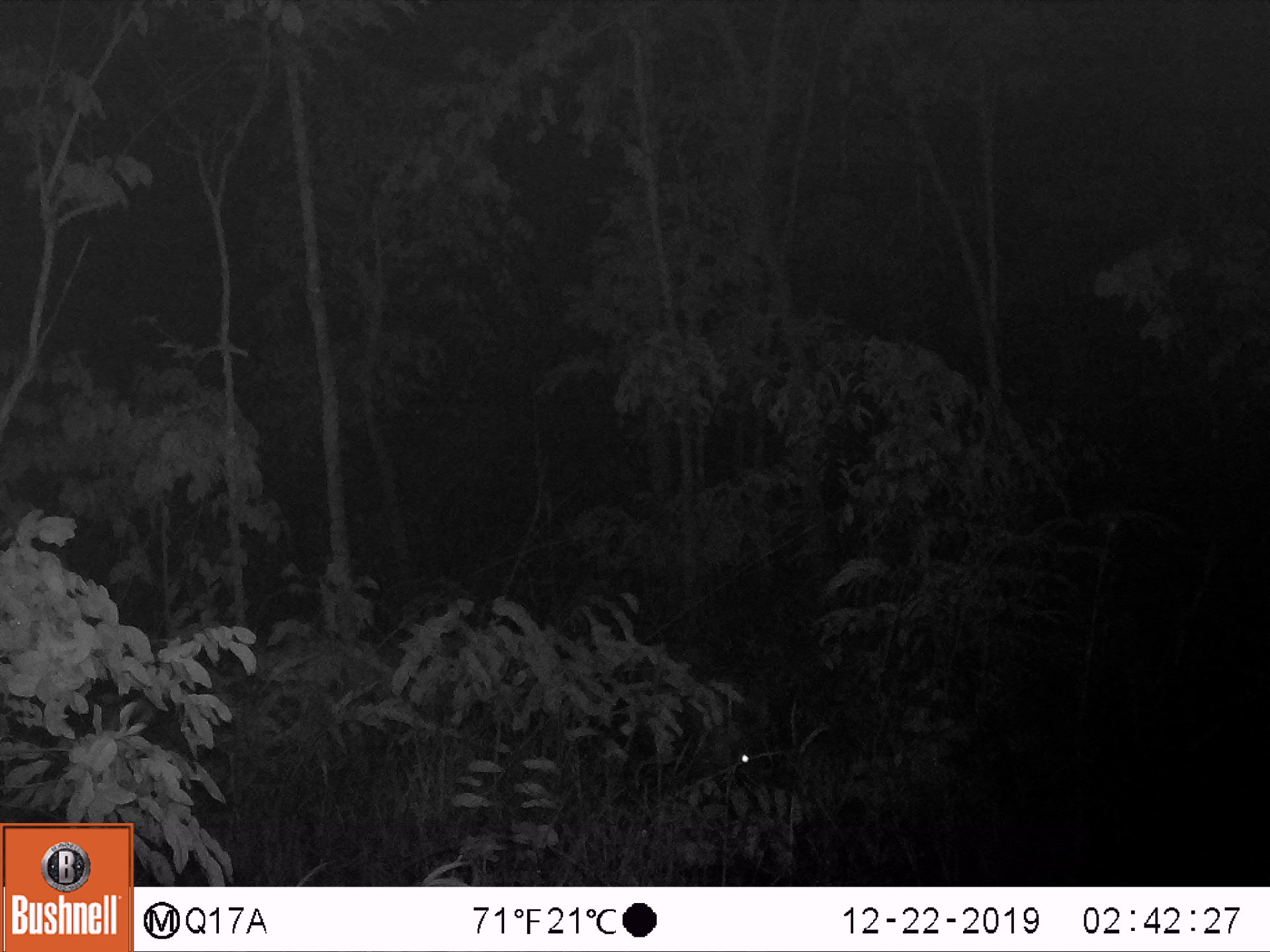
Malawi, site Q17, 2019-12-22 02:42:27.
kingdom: Animalia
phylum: Chordata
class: Mammalia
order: Artiodactyla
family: Suidae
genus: Potamochoerus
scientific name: Potamochoerus larvatus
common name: bushpig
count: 1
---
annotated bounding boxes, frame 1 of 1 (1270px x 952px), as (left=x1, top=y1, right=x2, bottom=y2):
bushpig: (left=642, top=656, right=767, bottom=806)